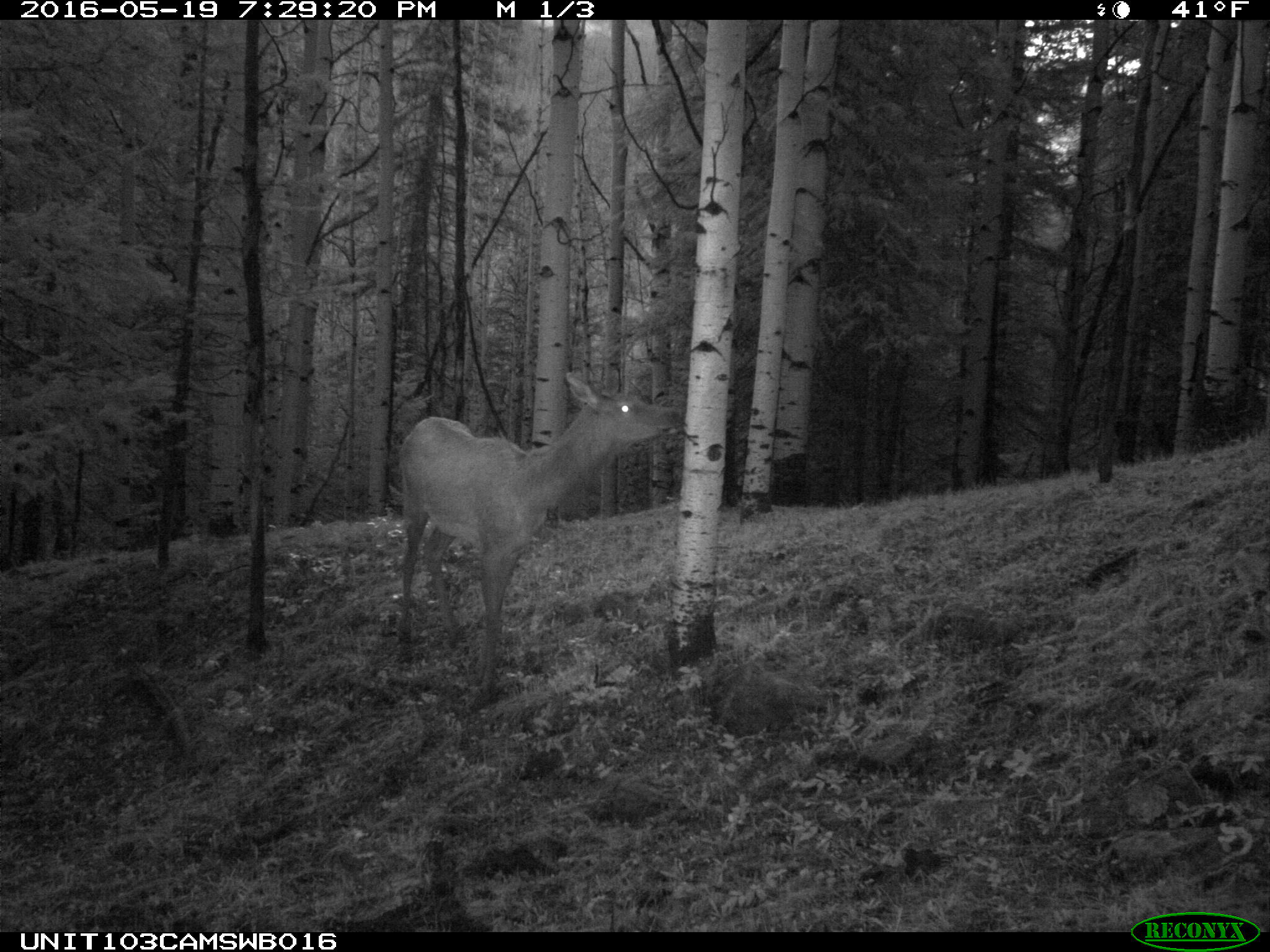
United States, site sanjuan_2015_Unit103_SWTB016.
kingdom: Animalia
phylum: Chordata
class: Mammalia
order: Artiodactyla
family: Cervidae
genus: Cervus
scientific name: Cervus elaphus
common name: red deer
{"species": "Cervus elaphus (red deer)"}